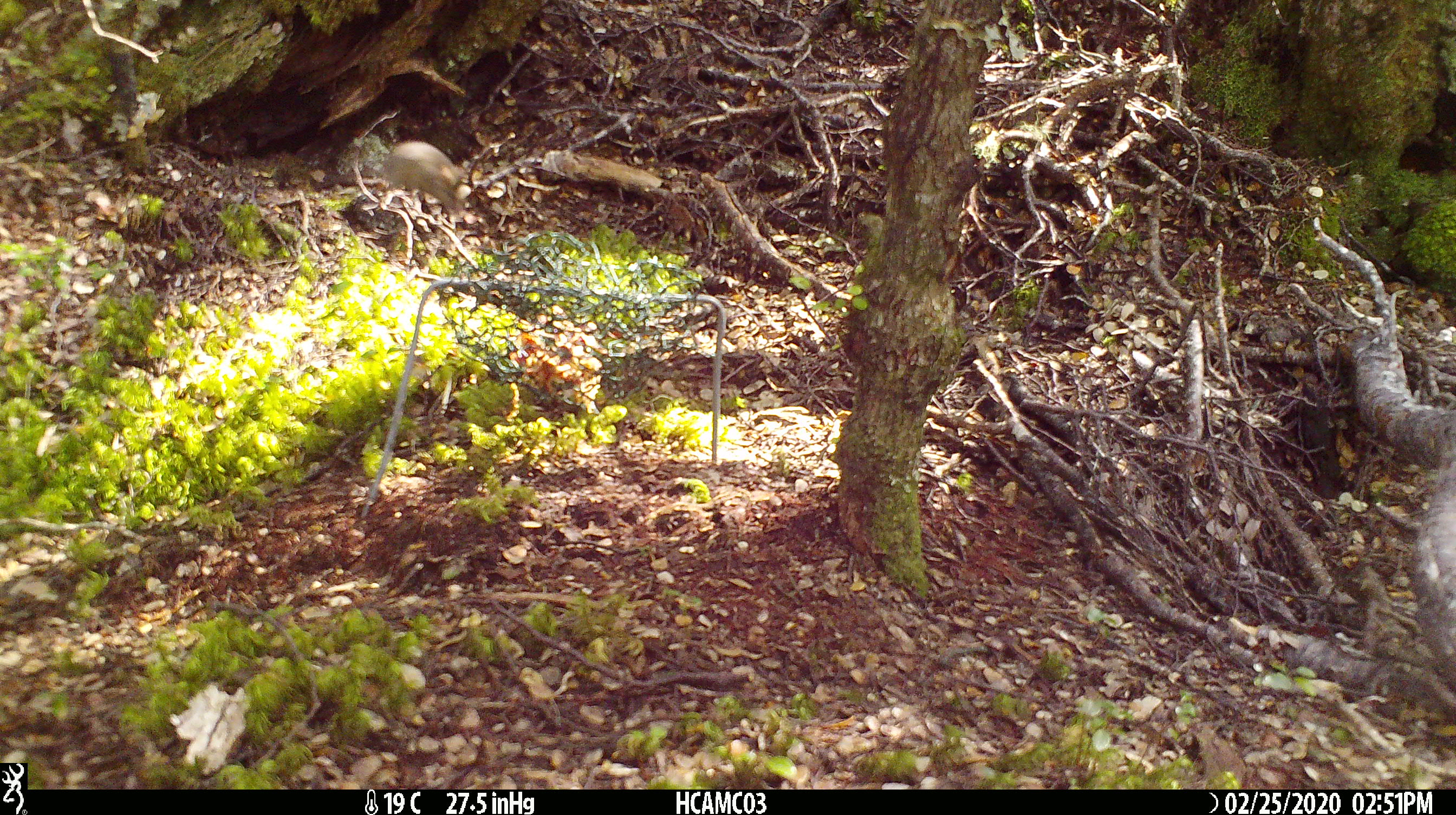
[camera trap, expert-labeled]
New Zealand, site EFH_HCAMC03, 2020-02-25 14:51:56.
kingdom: Animalia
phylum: Chordata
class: Mammalia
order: Rodentia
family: Muridae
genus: Mus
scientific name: Mus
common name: mouse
Mouse (Mus).